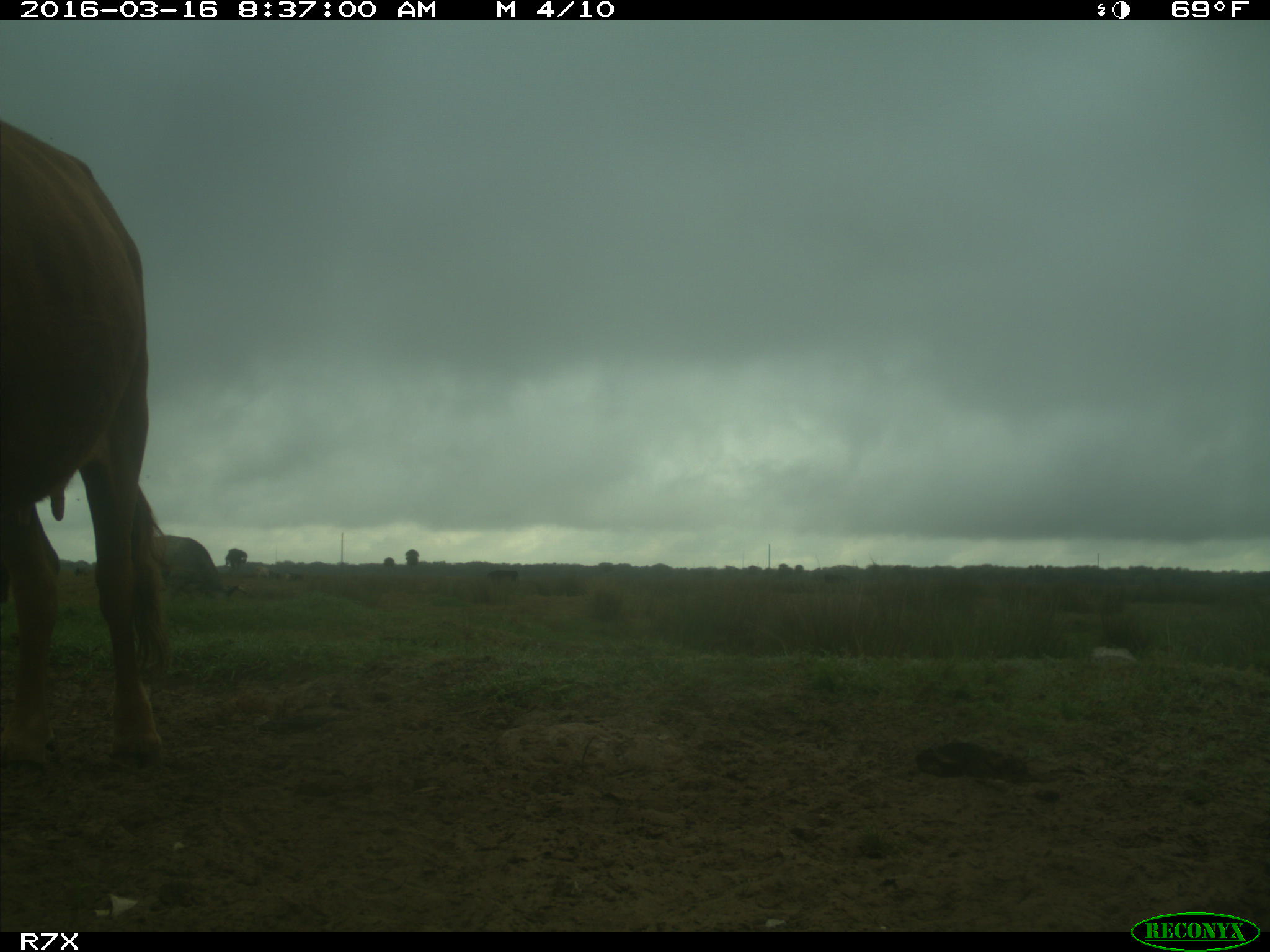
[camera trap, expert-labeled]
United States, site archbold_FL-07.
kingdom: Animalia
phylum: Chordata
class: Mammalia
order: Artiodactyla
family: Bovidae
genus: Bos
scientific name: Bos taurus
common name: domestic cow